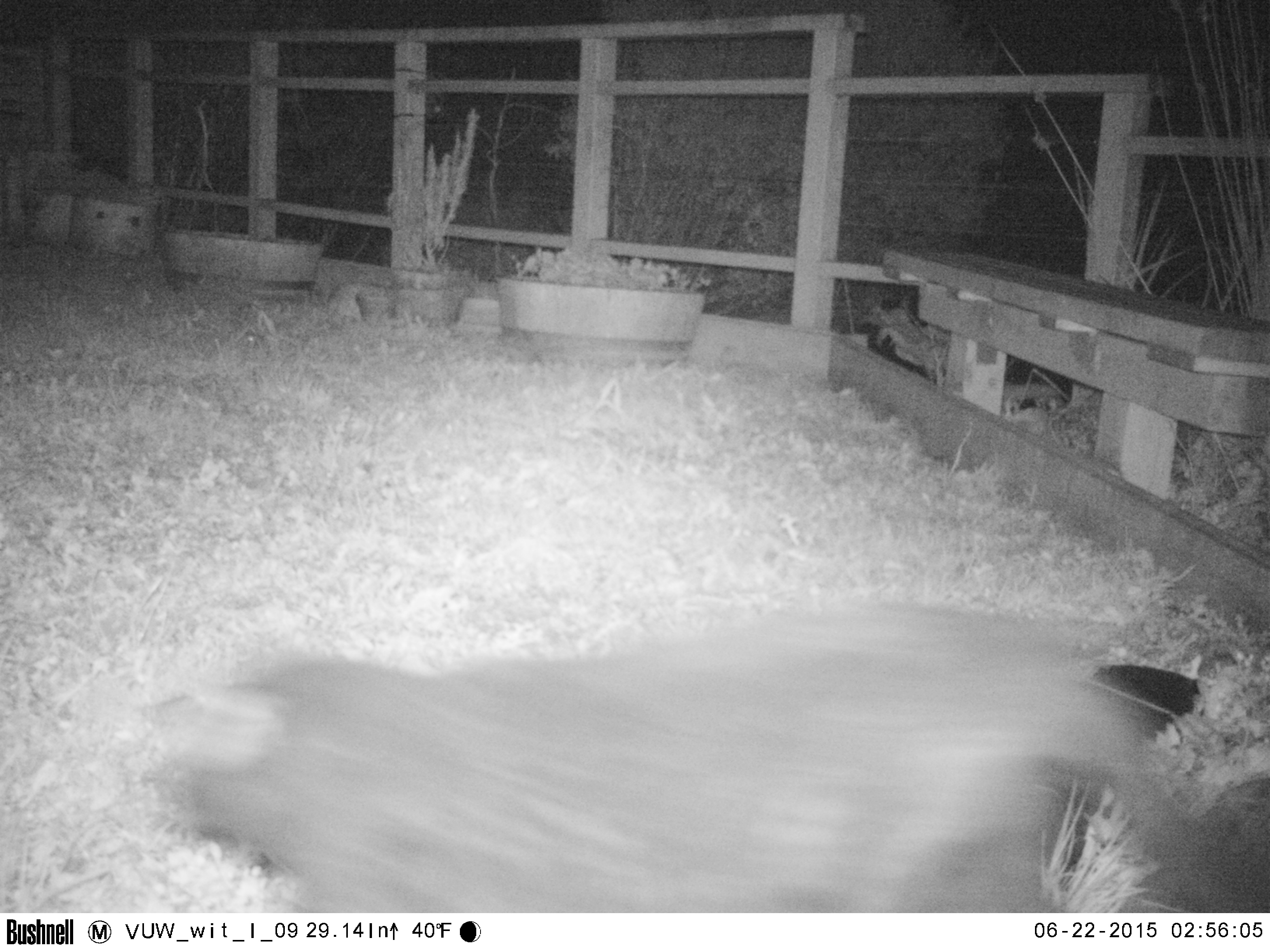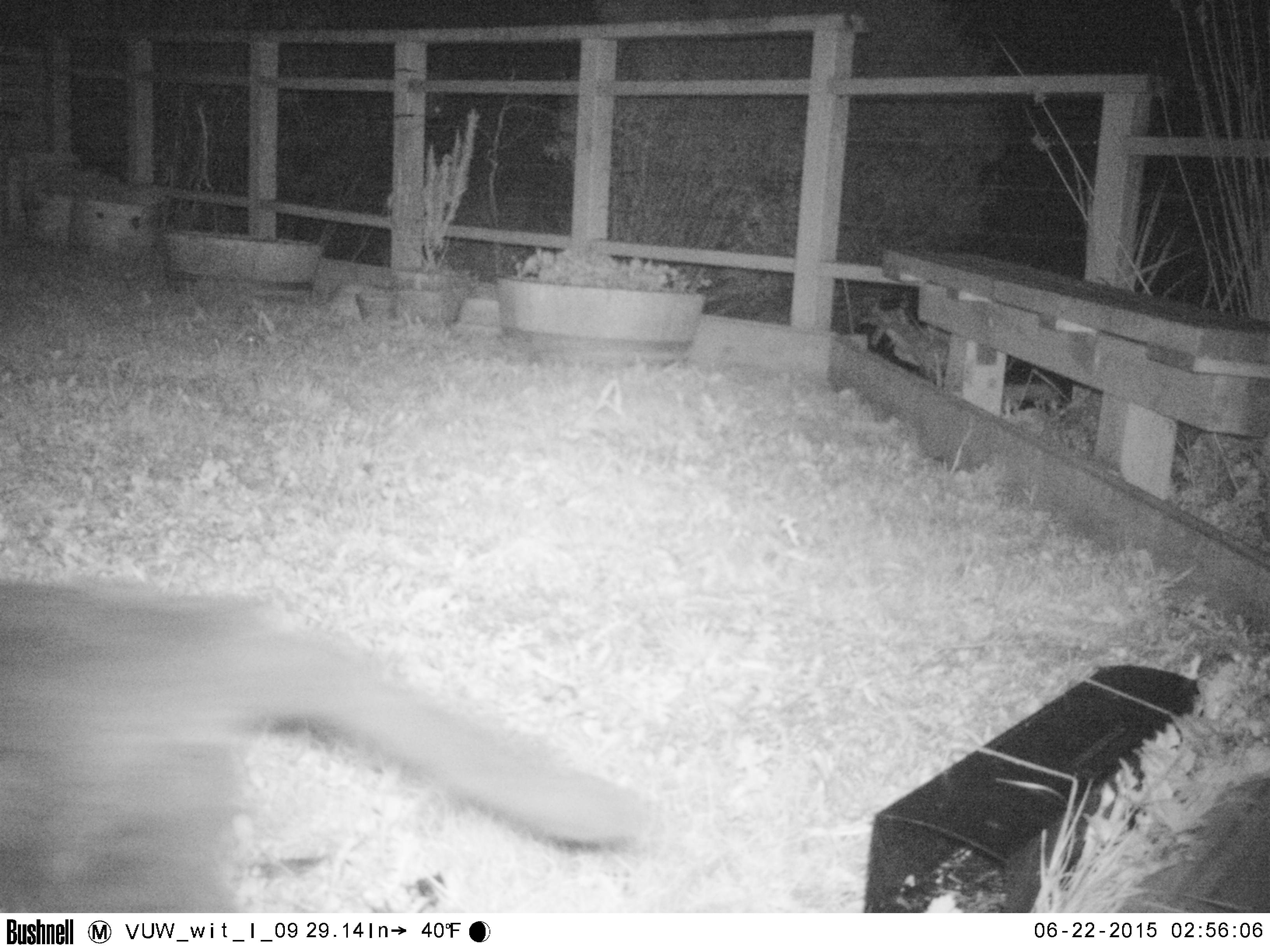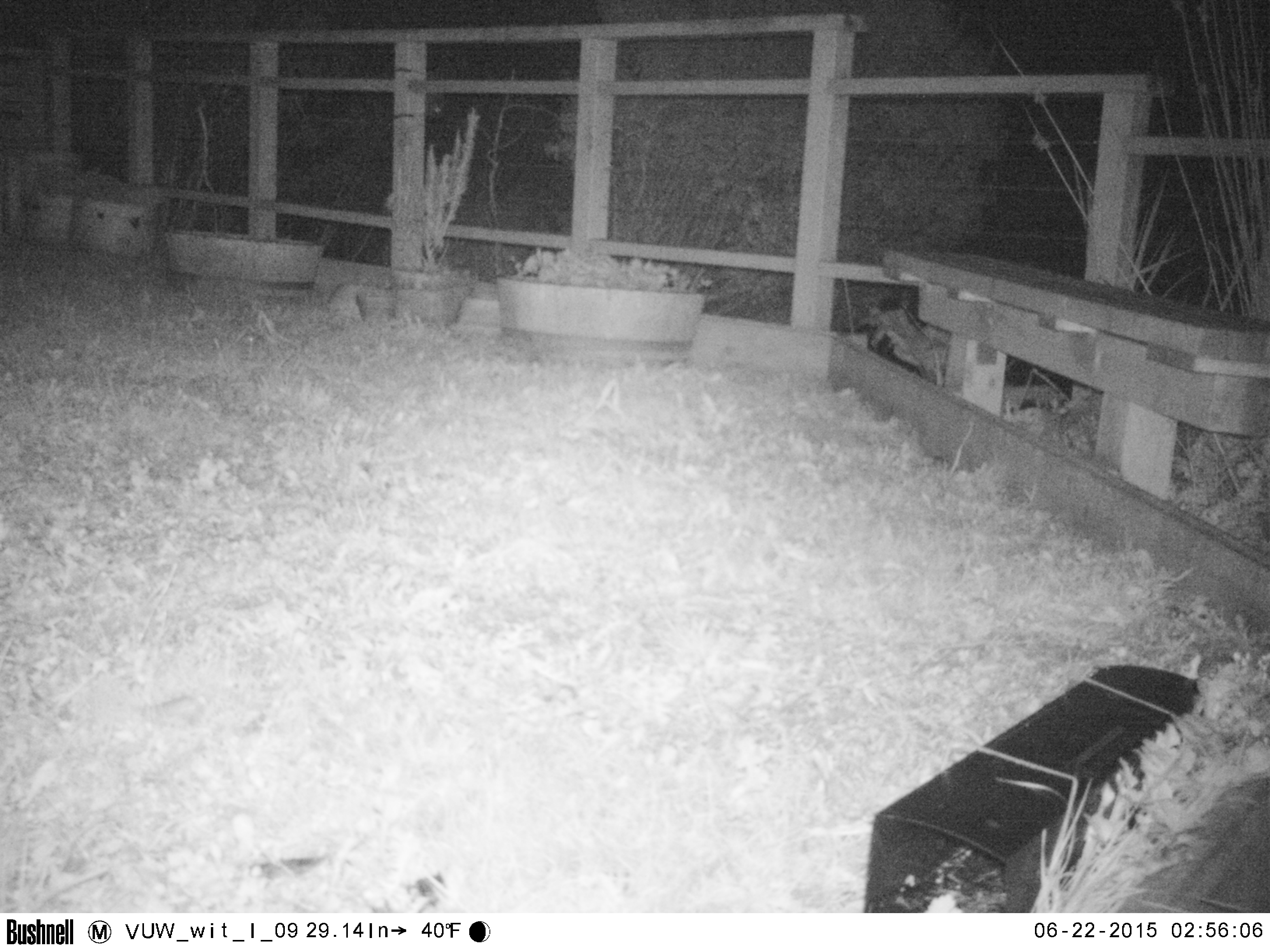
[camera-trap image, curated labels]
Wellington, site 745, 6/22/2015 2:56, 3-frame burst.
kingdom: Animalia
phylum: Chordata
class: Mammalia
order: Carnivora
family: Felidae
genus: Felis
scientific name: Felis catus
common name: cat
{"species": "cat (Felis catus)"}